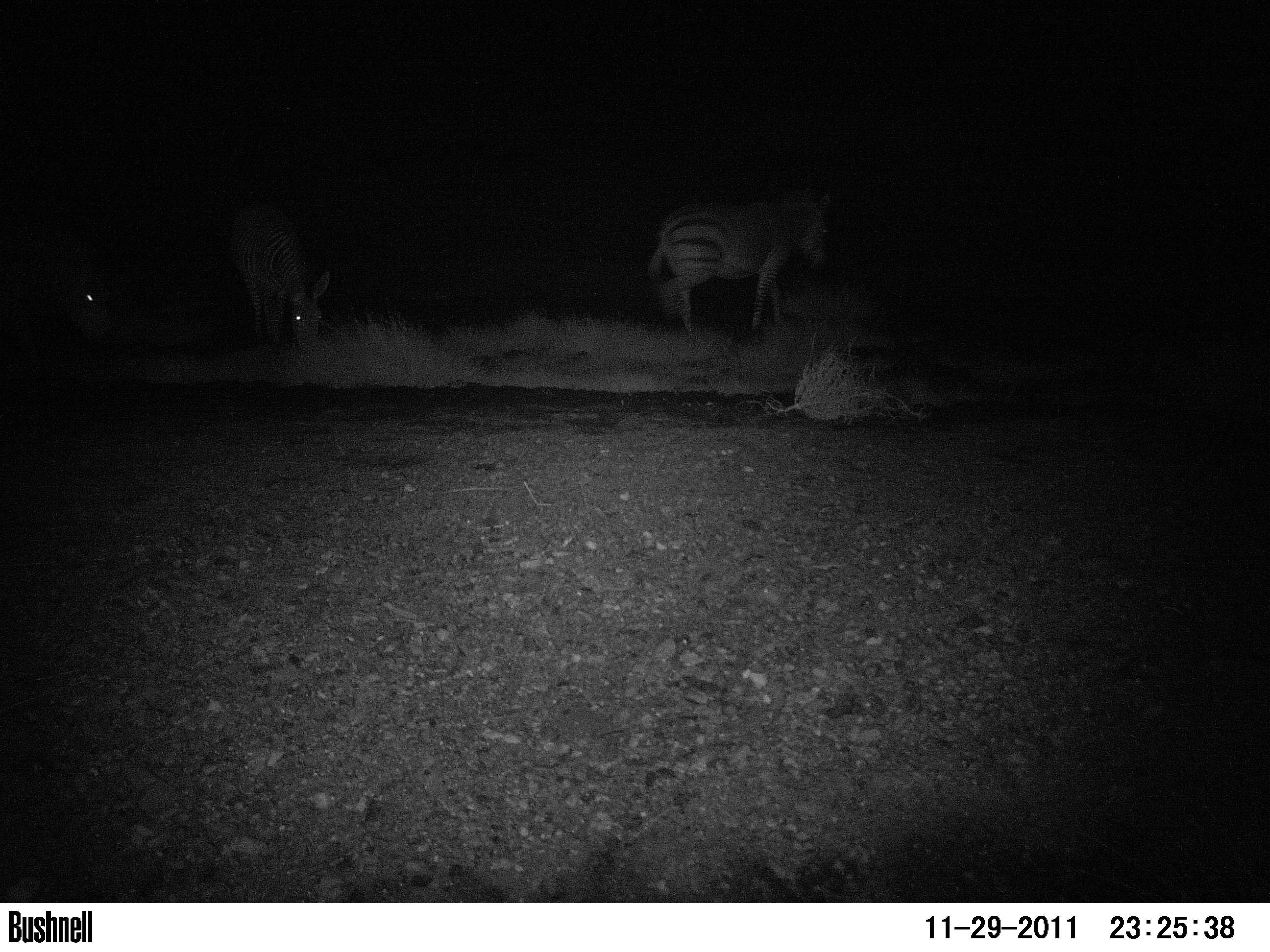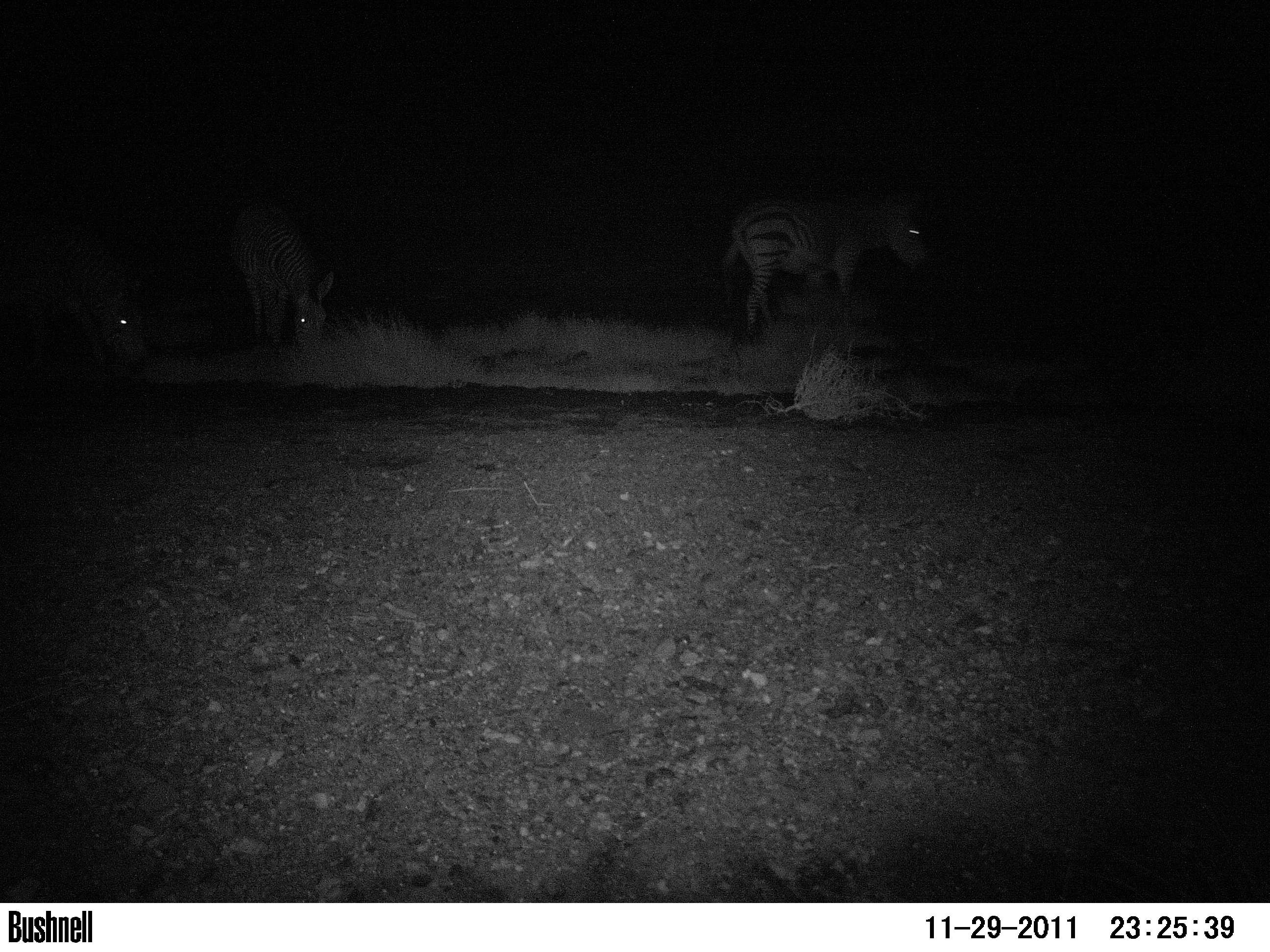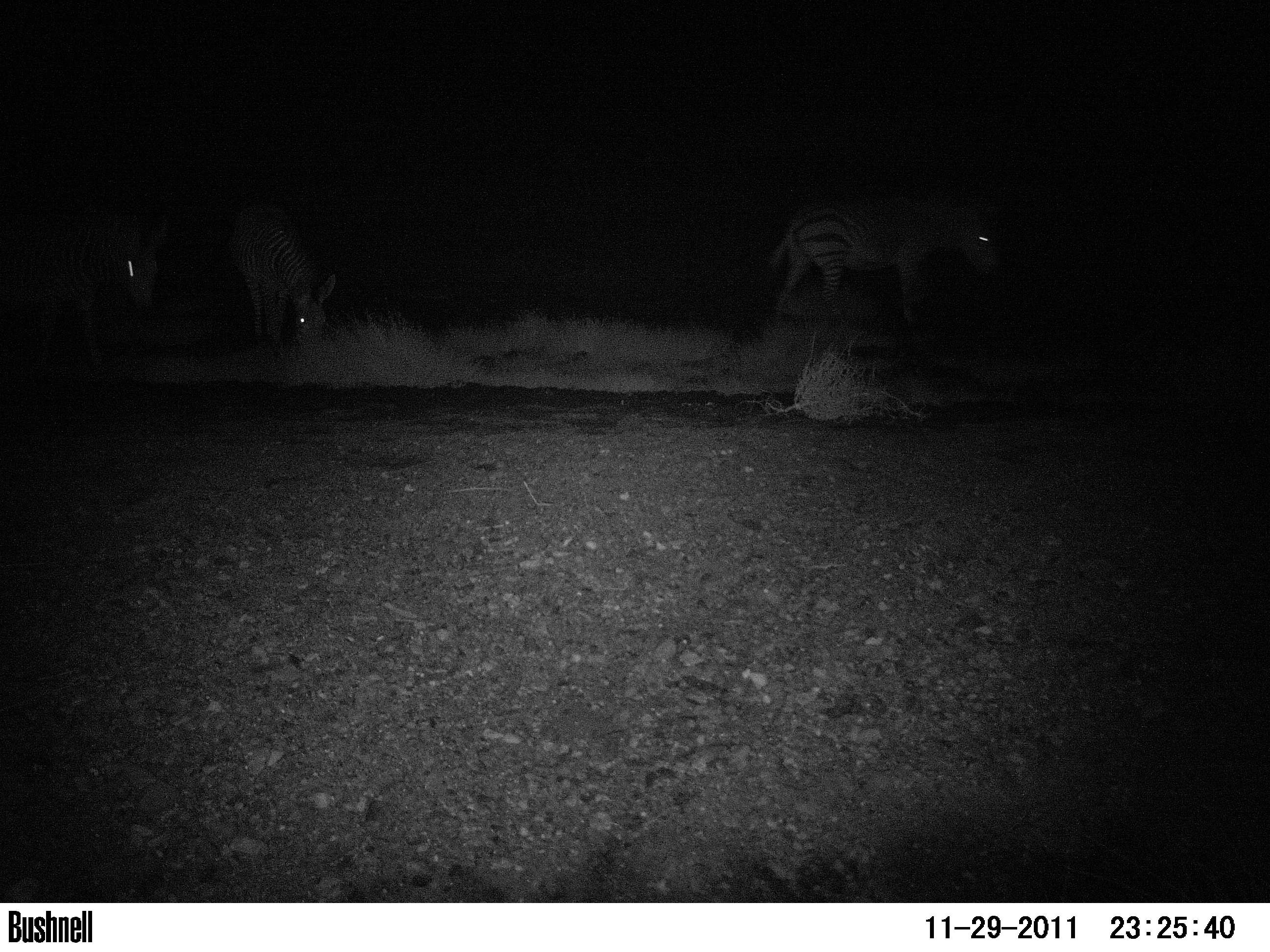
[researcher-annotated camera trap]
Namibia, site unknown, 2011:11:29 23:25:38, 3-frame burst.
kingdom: Animalia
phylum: Chordata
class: Mammalia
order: Perissodactyla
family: Equidae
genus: Equus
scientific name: Equus zebra hartmannae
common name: hartmann's mountain zebra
Equus zebra hartmannae (hartmann's mountain zebra).